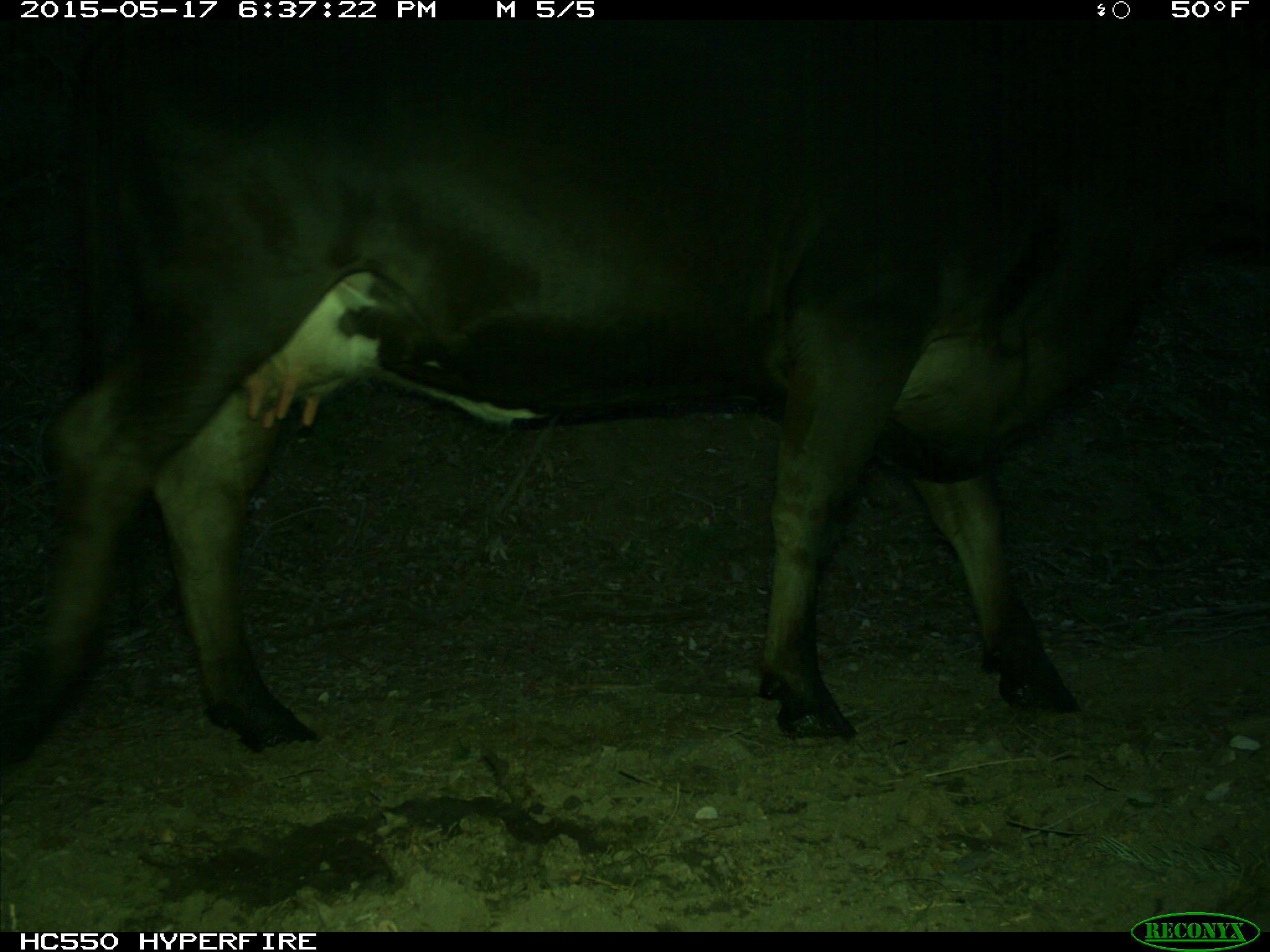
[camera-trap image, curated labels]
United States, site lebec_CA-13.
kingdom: Animalia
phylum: Chordata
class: Mammalia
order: Artiodactyla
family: Bovidae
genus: Bos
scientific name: Bos taurus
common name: domestic cow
Bos taurus (domestic cow).